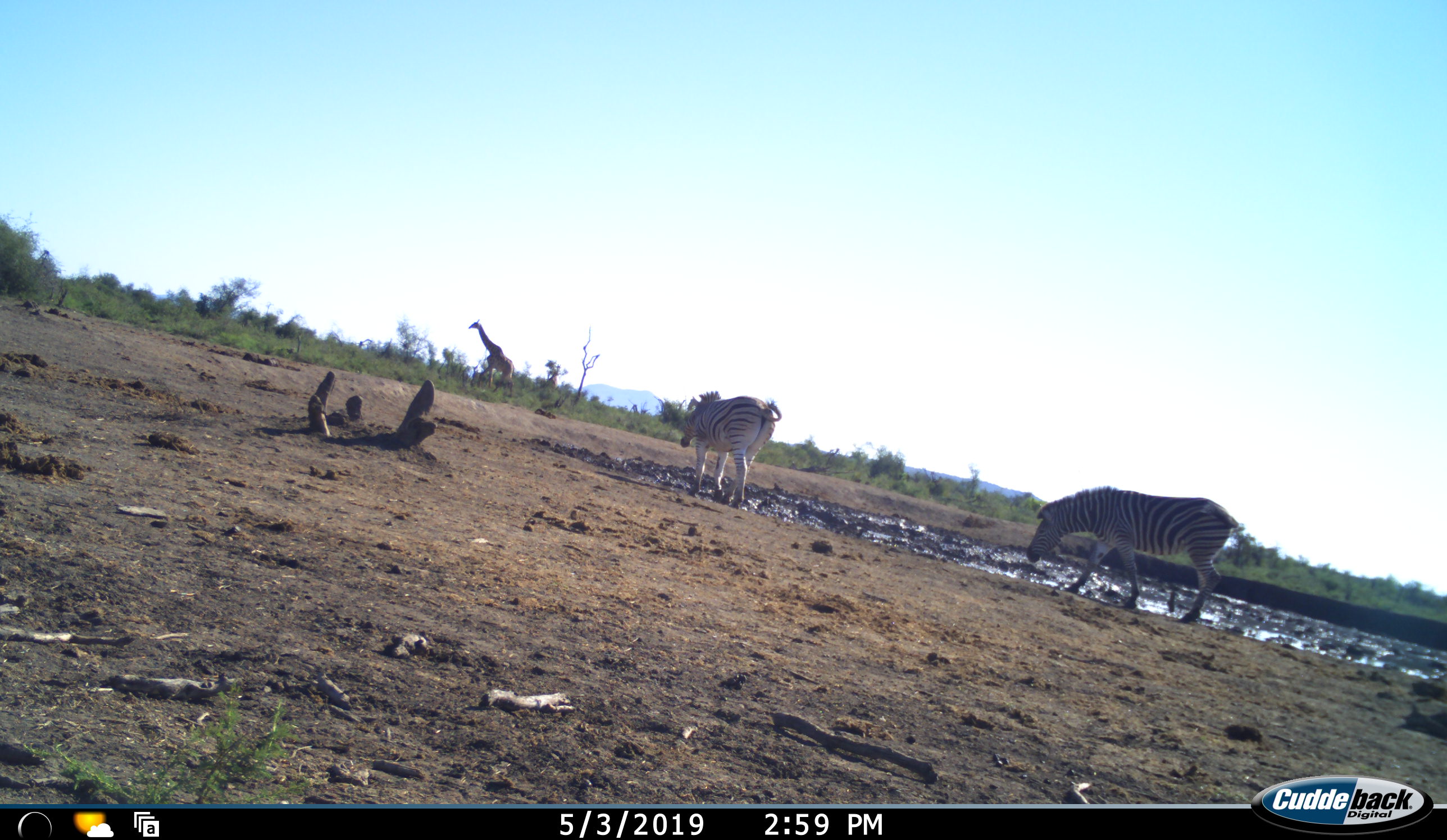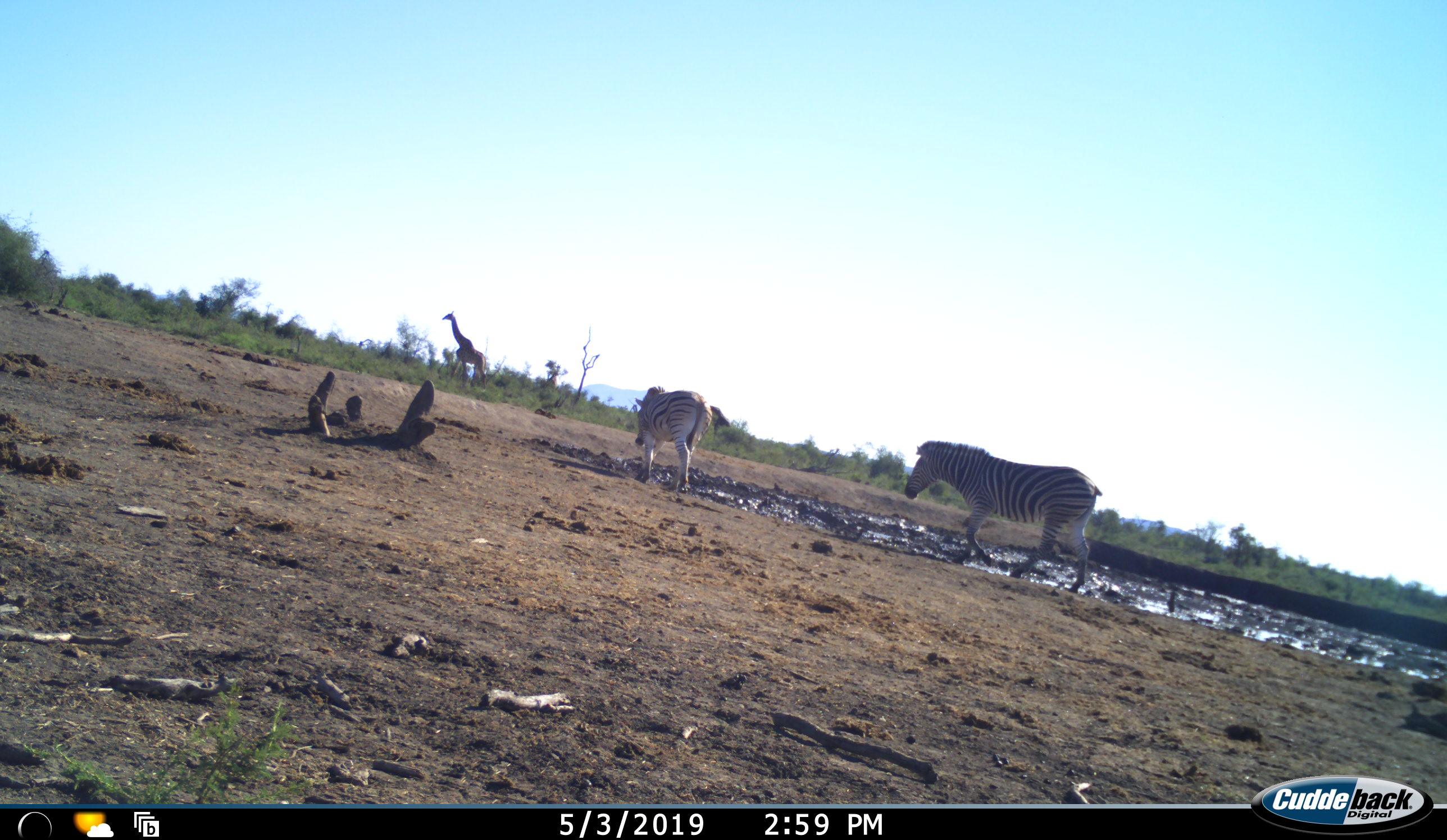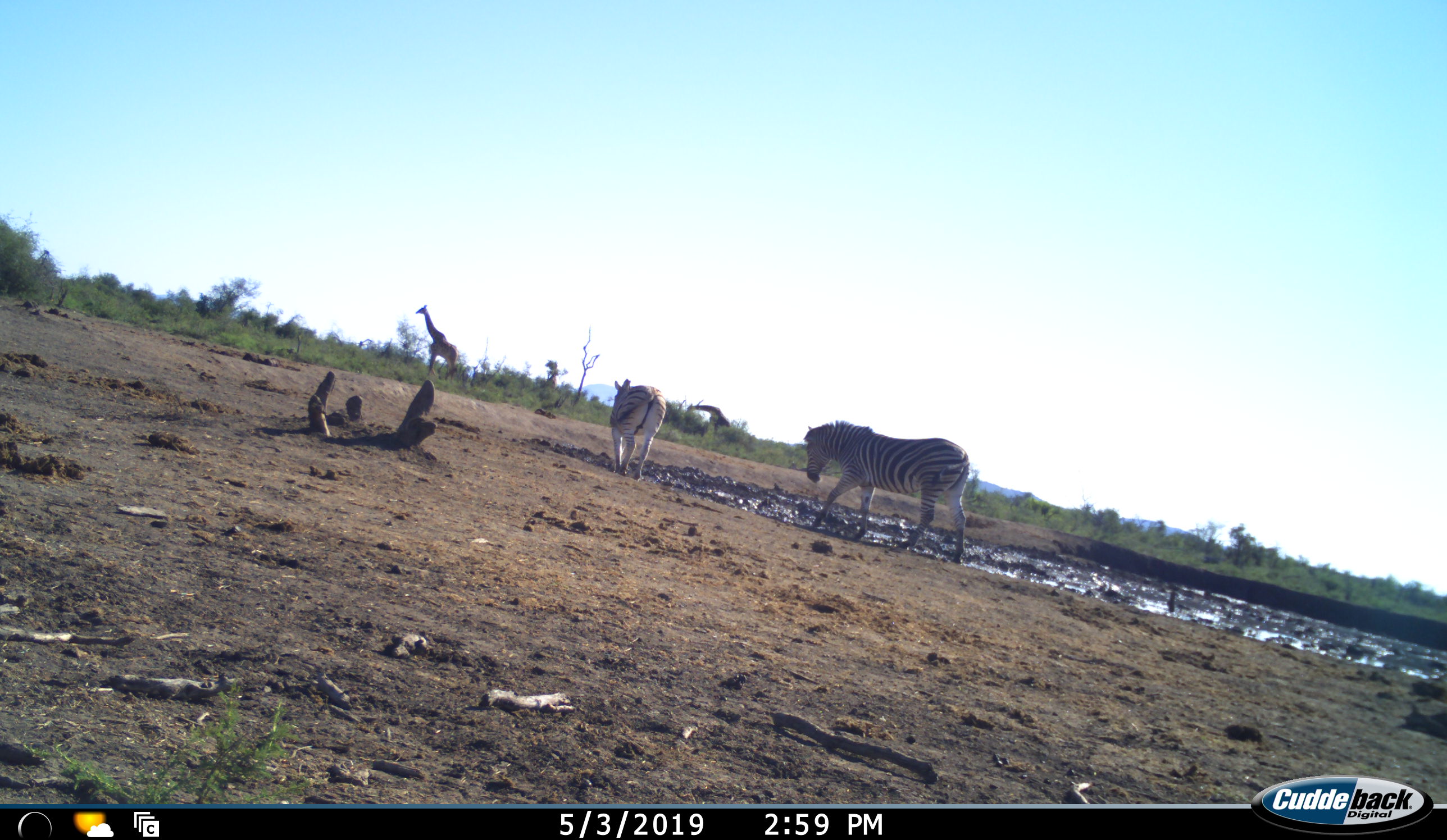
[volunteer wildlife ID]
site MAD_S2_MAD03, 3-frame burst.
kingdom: Animalia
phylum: Chordata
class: Mammalia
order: Artiodactyla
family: Giraffidae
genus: Giraffa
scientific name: Giraffa camelopardalis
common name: giraffe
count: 2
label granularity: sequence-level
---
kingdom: Animalia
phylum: Chordata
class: Mammalia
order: Perissodactyla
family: Equidae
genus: Equus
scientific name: Equus quagga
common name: plains zebra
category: zebraplains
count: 2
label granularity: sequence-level